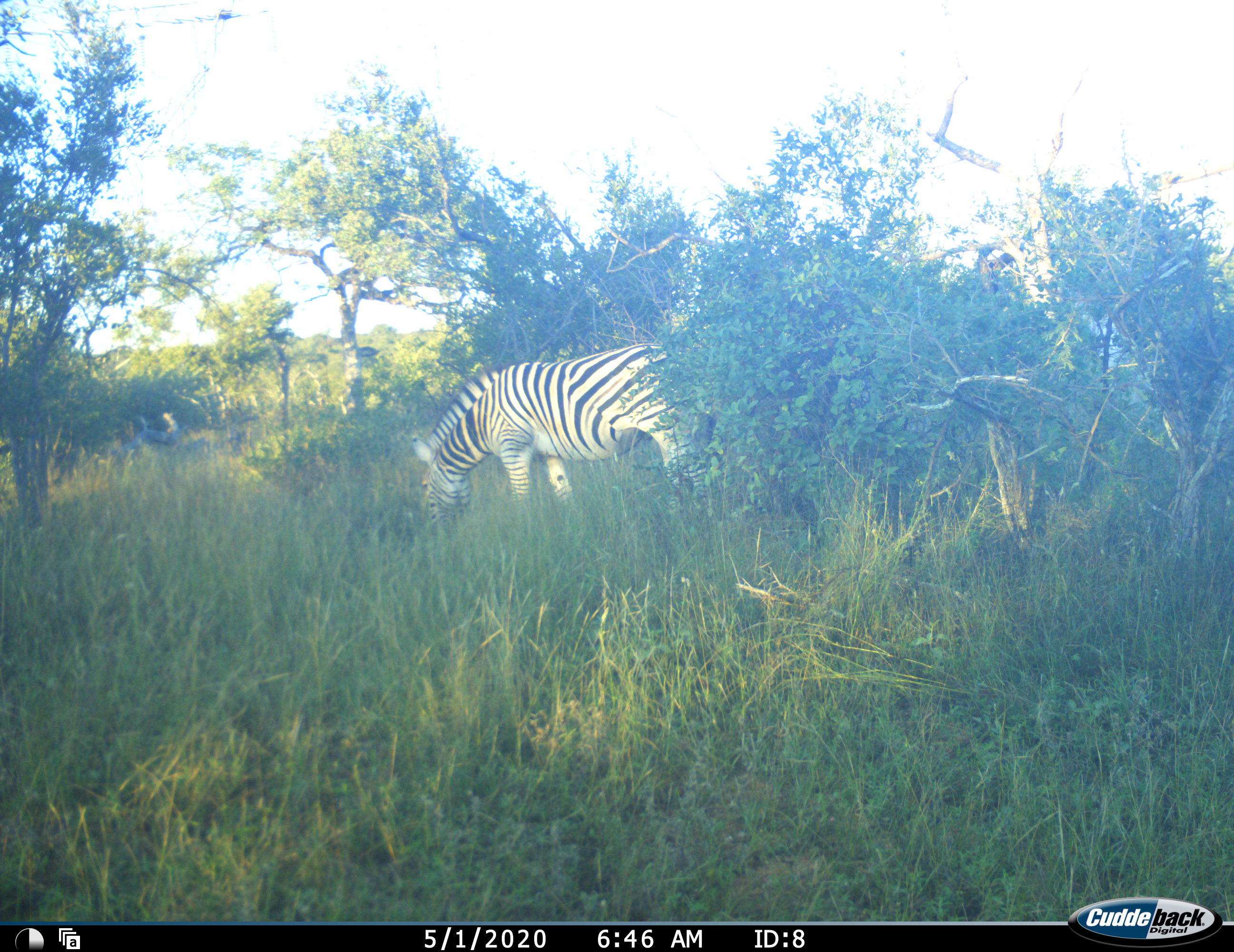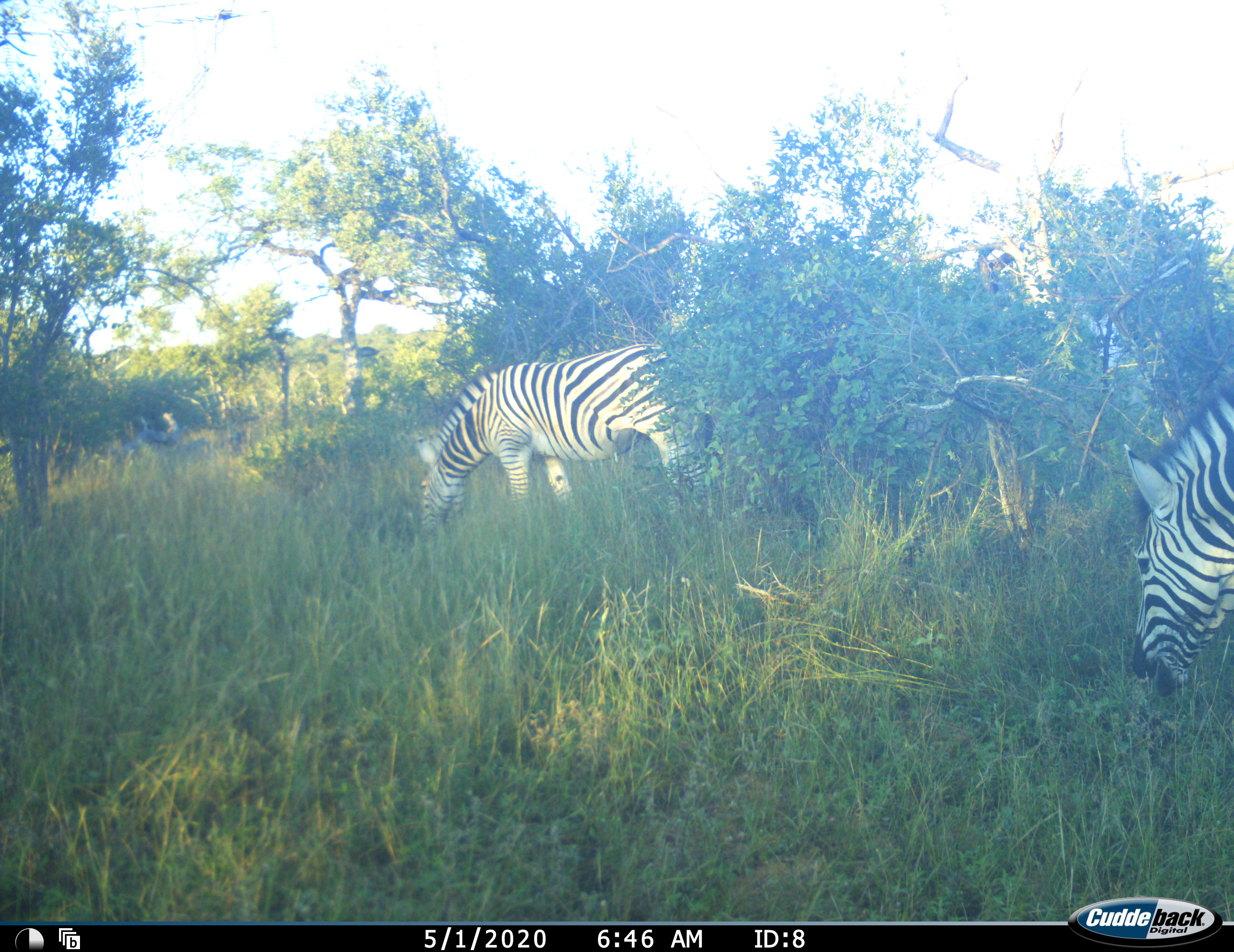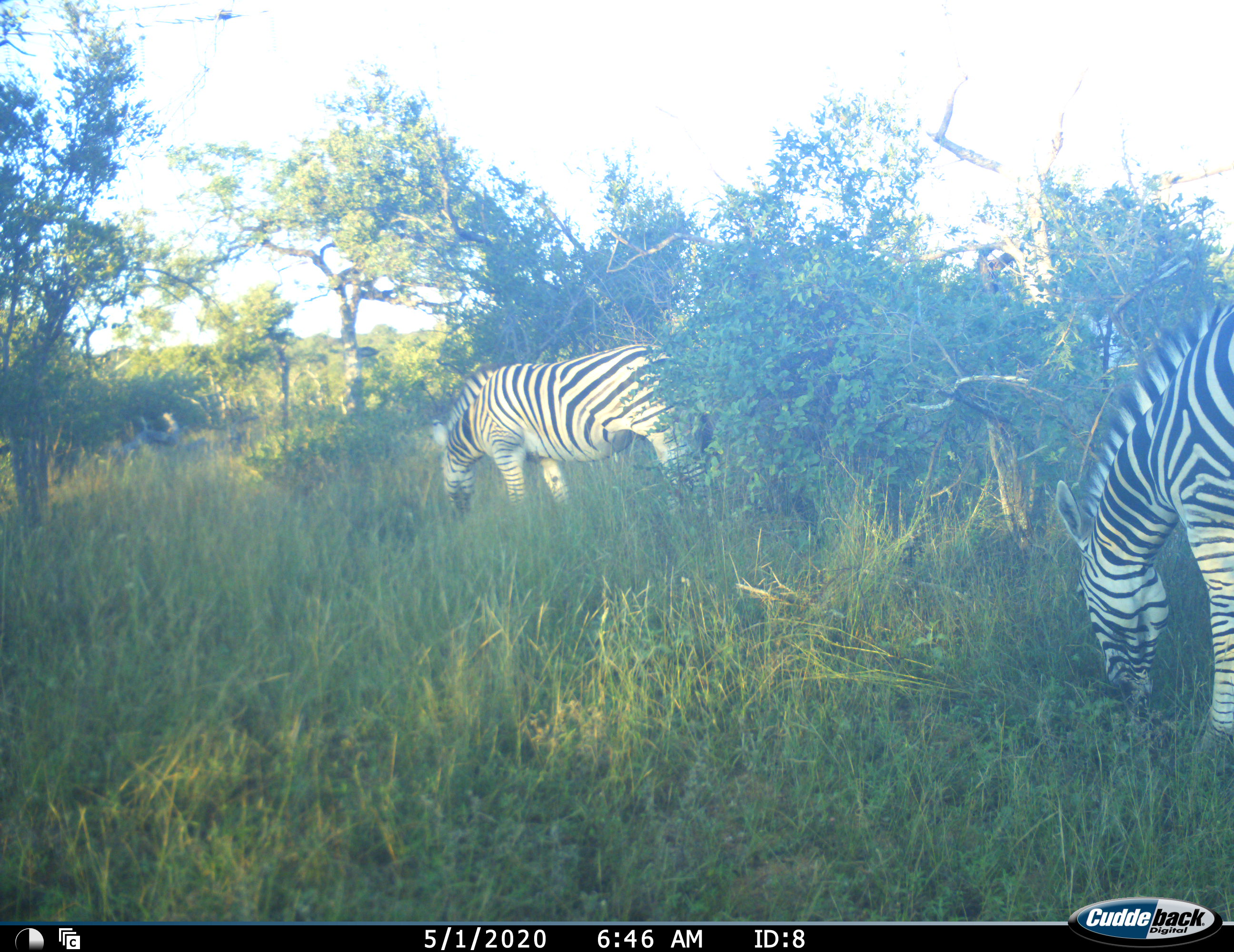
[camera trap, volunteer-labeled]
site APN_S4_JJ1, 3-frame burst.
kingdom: Animalia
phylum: Chordata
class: Mammalia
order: Perissodactyla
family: Equidae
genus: Equus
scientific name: Equus quagga burchellii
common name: burchell's zebra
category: zebraburchells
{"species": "zebraburchells (burchell's zebra) (Equus quagga burchellii)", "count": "2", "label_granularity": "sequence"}